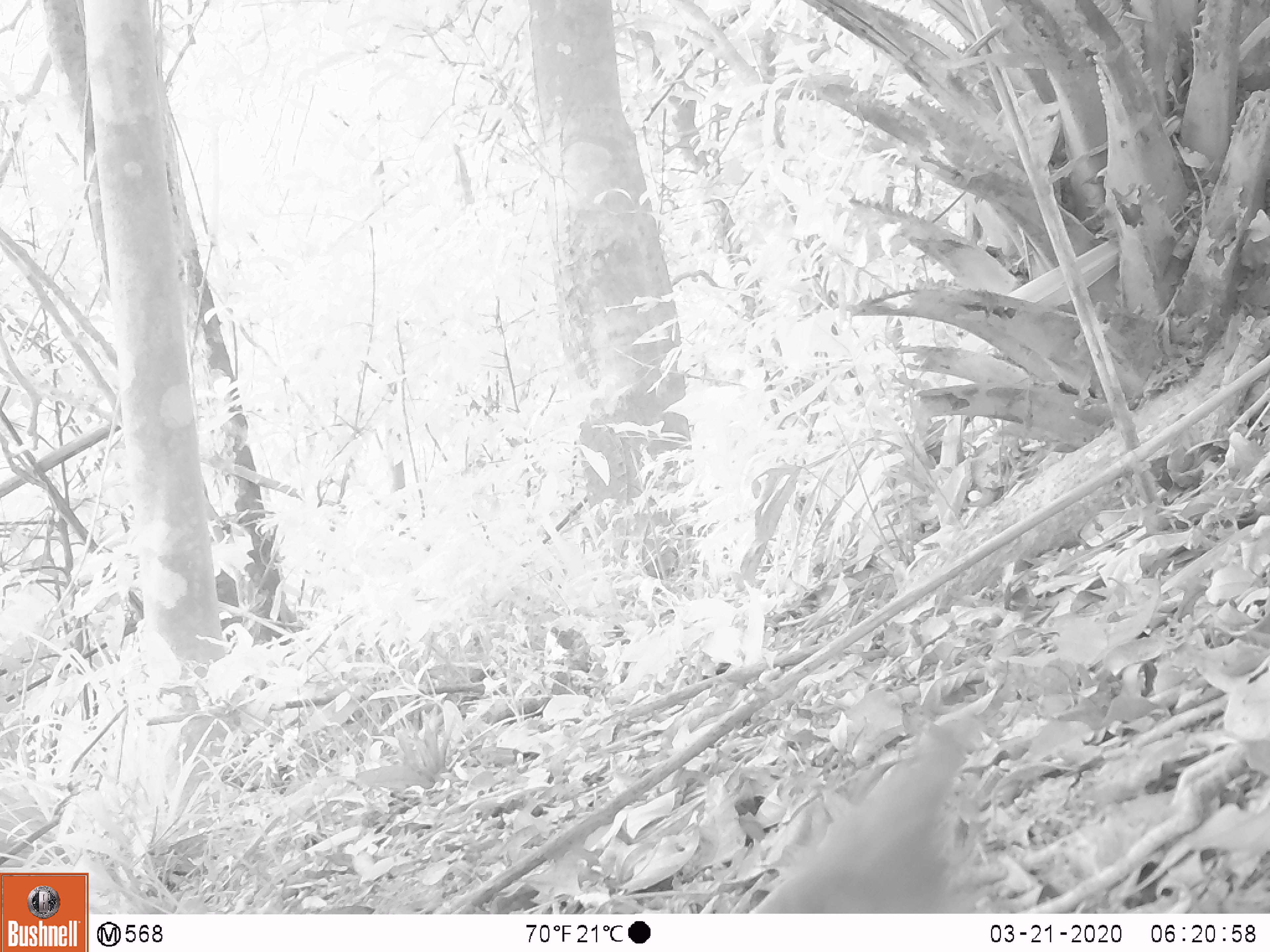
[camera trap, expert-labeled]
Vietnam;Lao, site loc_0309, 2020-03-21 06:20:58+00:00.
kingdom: Animalia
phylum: Chordata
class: Mammalia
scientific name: Mammalia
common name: mammal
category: unidentified small mammal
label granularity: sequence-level